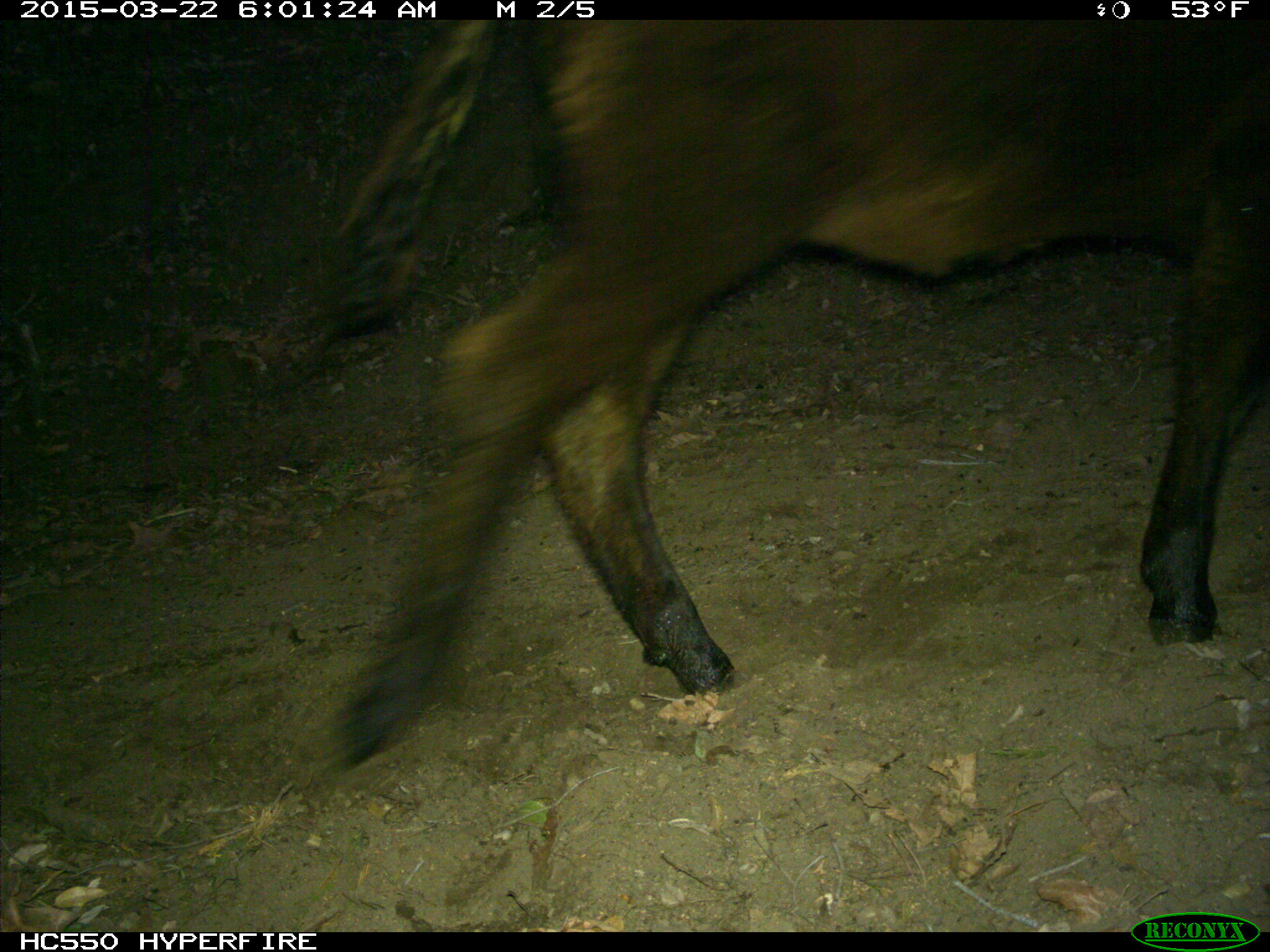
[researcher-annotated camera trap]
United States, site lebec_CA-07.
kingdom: Animalia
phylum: Chordata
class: Mammalia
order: Artiodactyla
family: Bovidae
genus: Bos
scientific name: Bos taurus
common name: domestic cow